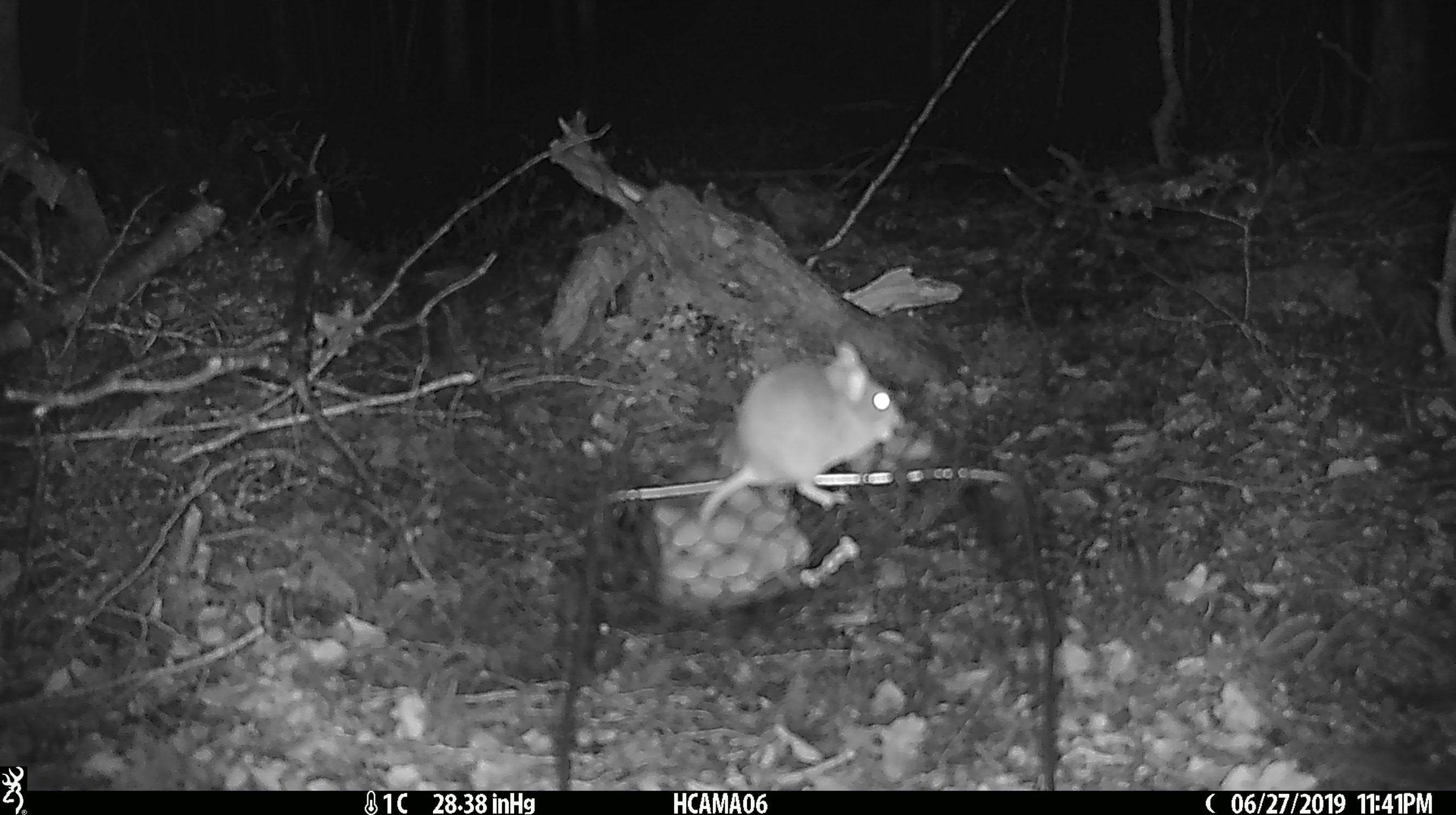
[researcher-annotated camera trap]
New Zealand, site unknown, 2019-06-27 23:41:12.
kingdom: Animalia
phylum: Chordata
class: Mammalia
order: Rodentia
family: Muridae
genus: Mus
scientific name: Mus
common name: mouse